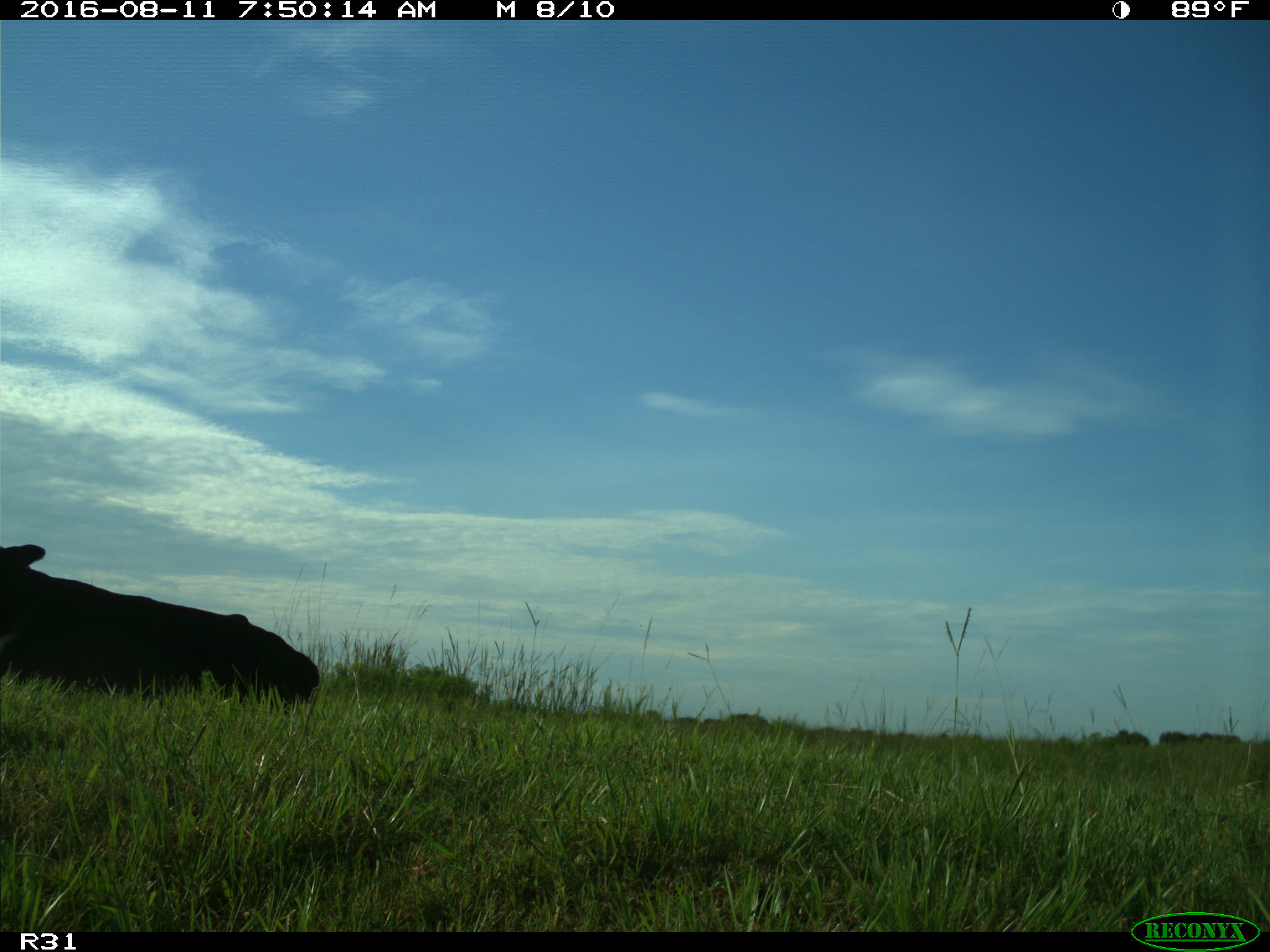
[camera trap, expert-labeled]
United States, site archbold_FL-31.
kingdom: Animalia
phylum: Chordata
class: Mammalia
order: Artiodactyla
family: Bovidae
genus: Bos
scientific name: Bos taurus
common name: domestic cow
Bos taurus (domestic cow).